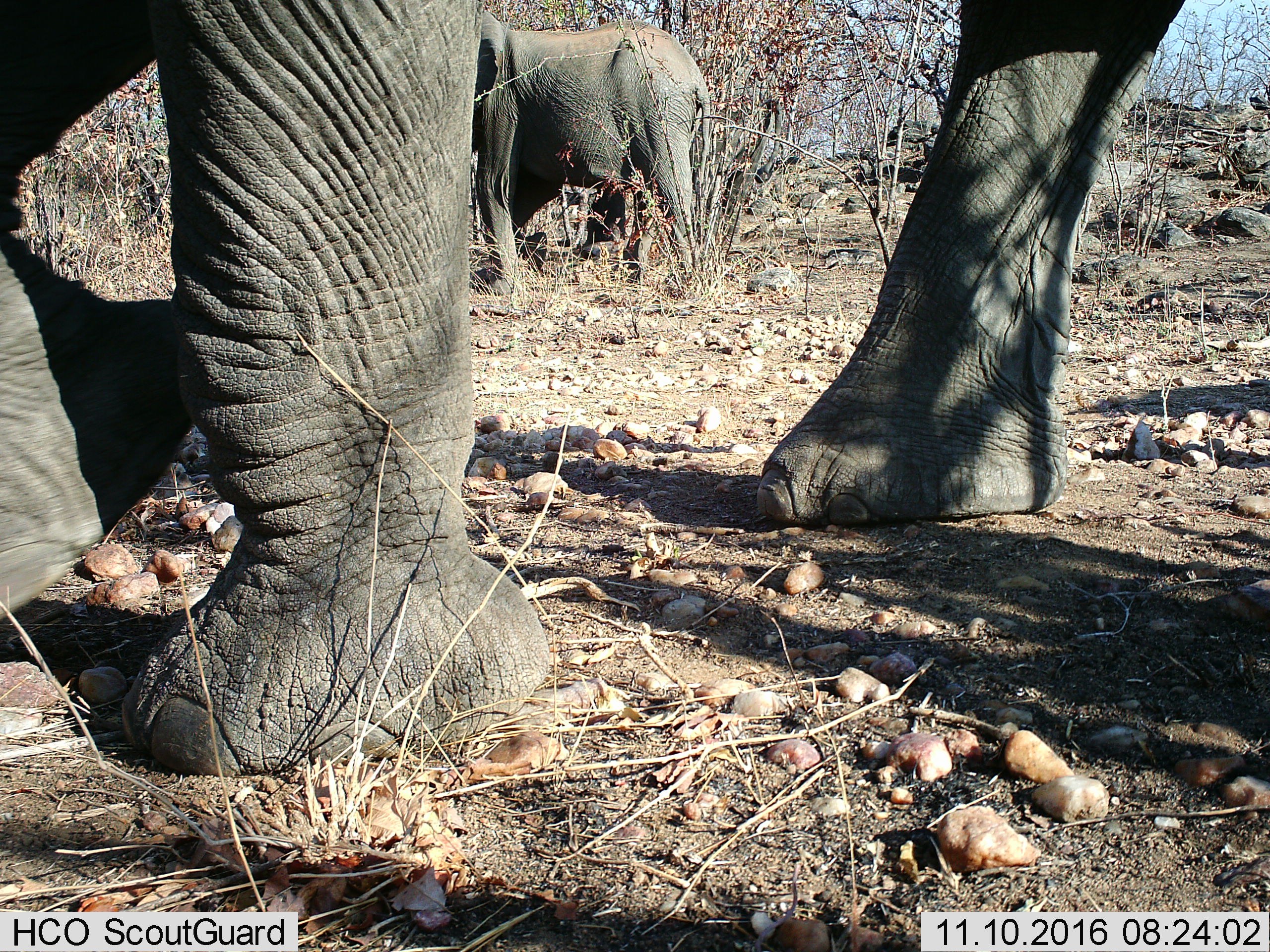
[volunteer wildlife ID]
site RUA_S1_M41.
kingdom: Animalia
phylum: Chordata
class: Mammalia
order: Proboscidea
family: Elephantidae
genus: Loxodonta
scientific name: Loxodonta africana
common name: african bush elephant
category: elephant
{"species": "elephant (african bush elephant) (Loxodonta africana)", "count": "2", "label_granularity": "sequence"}